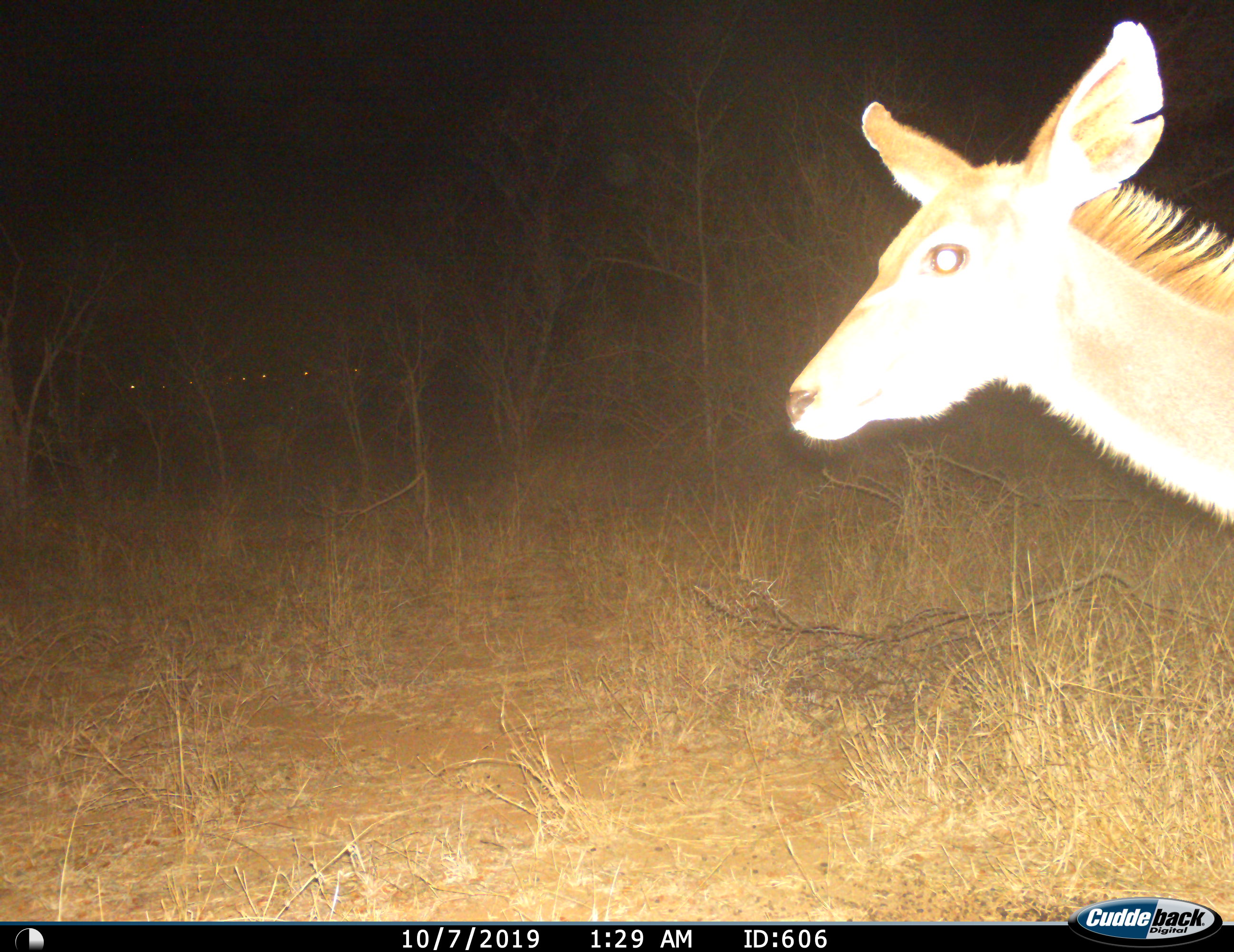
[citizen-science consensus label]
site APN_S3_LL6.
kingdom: Animalia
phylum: Chordata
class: Mammalia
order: Artiodactyla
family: Bovidae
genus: Tragelaphus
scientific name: Tragelaphus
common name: kudu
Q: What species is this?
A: Kudu (Tragelaphus).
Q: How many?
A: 1.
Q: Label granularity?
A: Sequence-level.